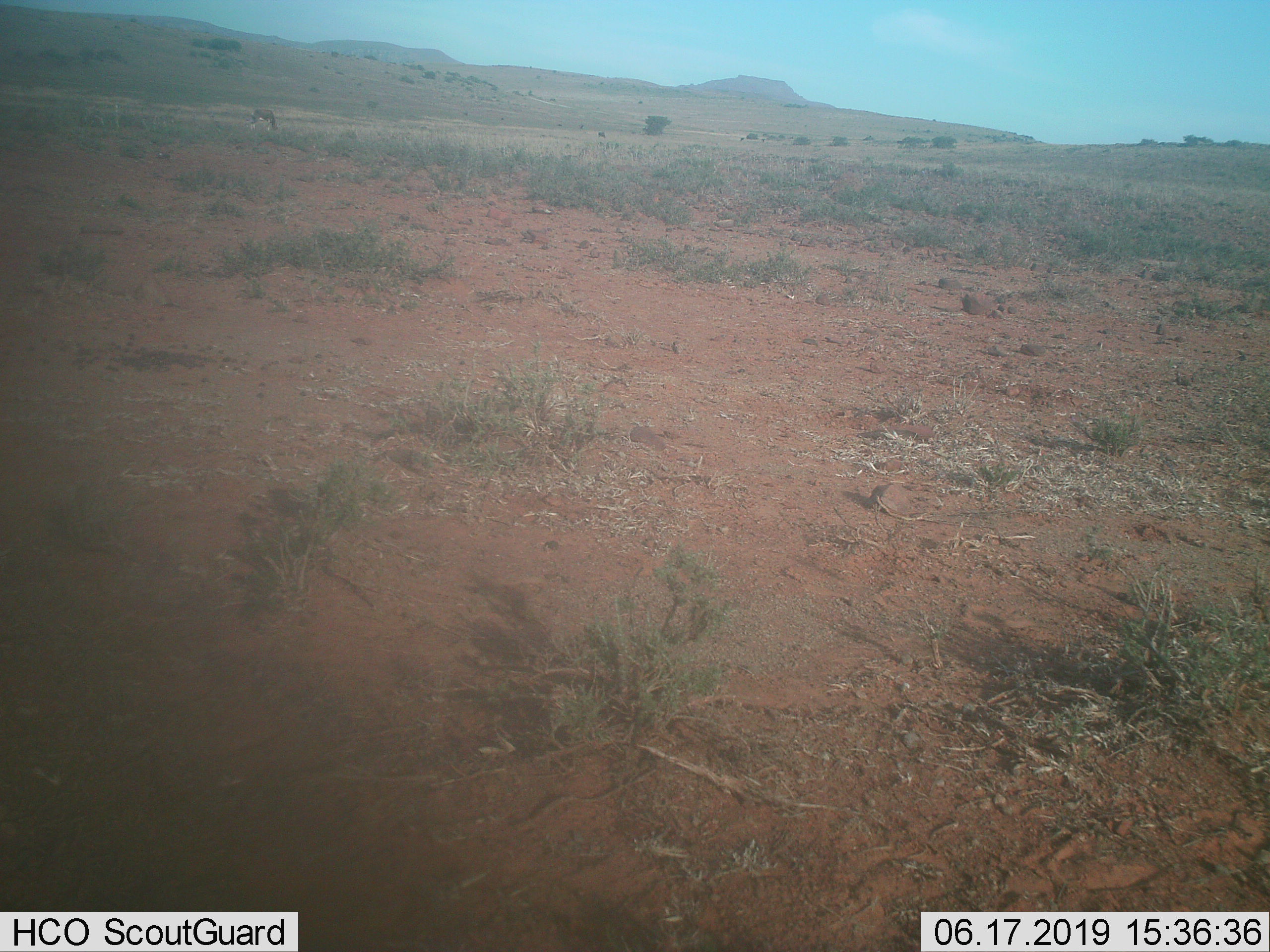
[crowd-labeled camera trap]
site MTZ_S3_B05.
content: unidentified animal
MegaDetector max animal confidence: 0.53